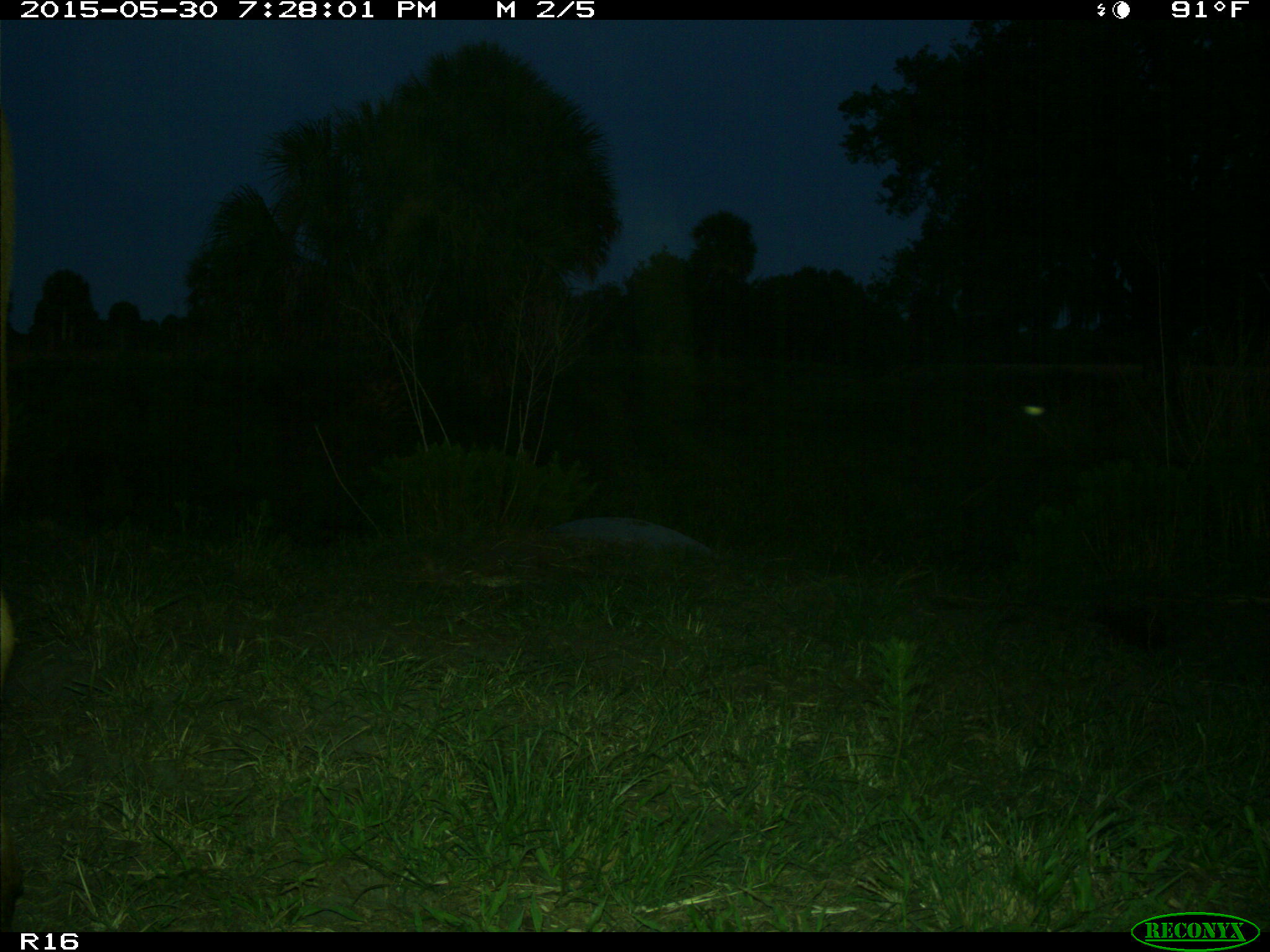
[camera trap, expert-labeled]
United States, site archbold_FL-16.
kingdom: Animalia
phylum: Chordata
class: Mammalia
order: Artiodactyla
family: Bovidae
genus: Bos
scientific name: Bos taurus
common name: domestic cow